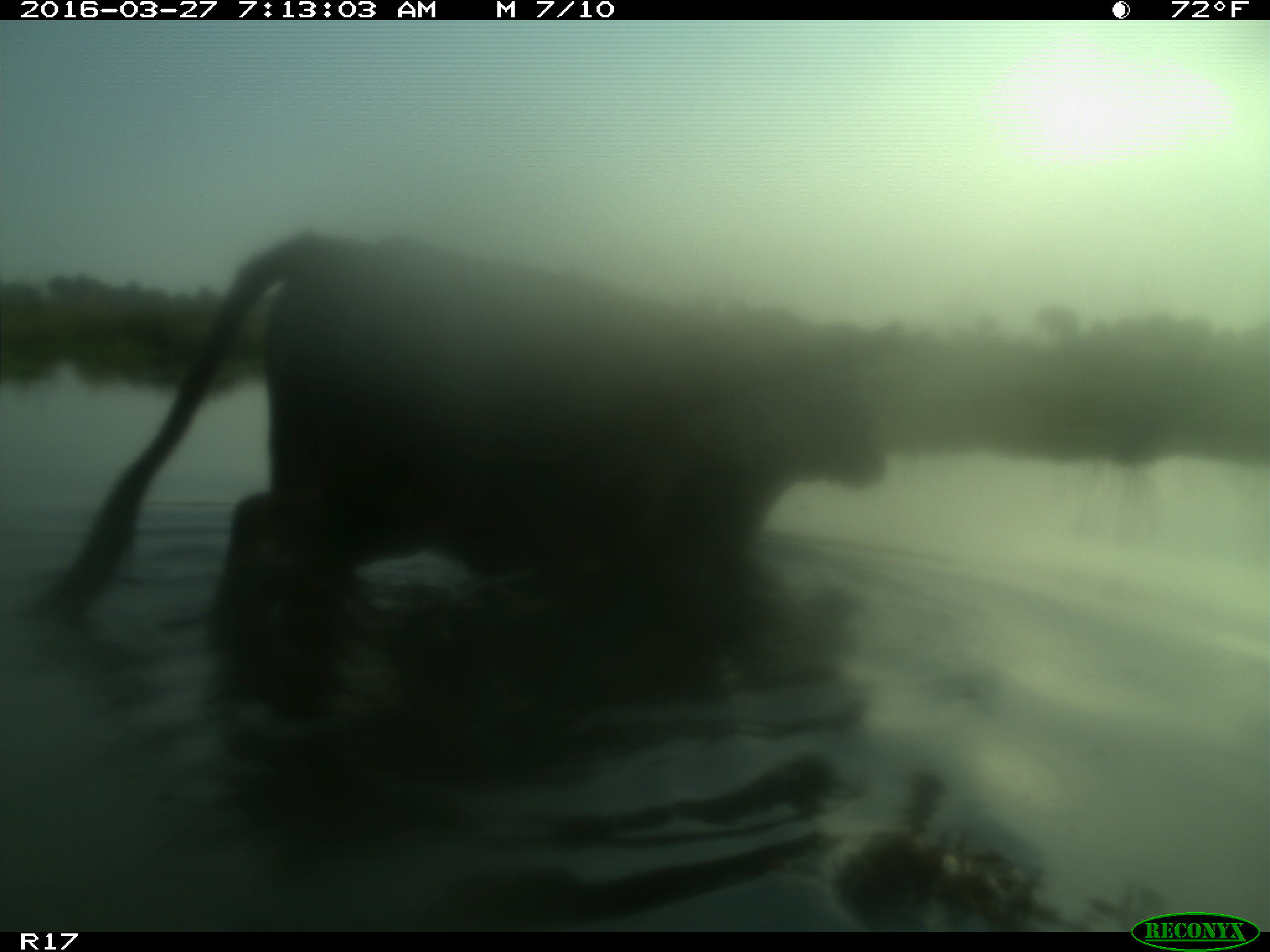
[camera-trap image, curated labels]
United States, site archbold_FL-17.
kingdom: Animalia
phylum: Chordata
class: Mammalia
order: Artiodactyla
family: Bovidae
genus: Bos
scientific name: Bos taurus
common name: domestic cow